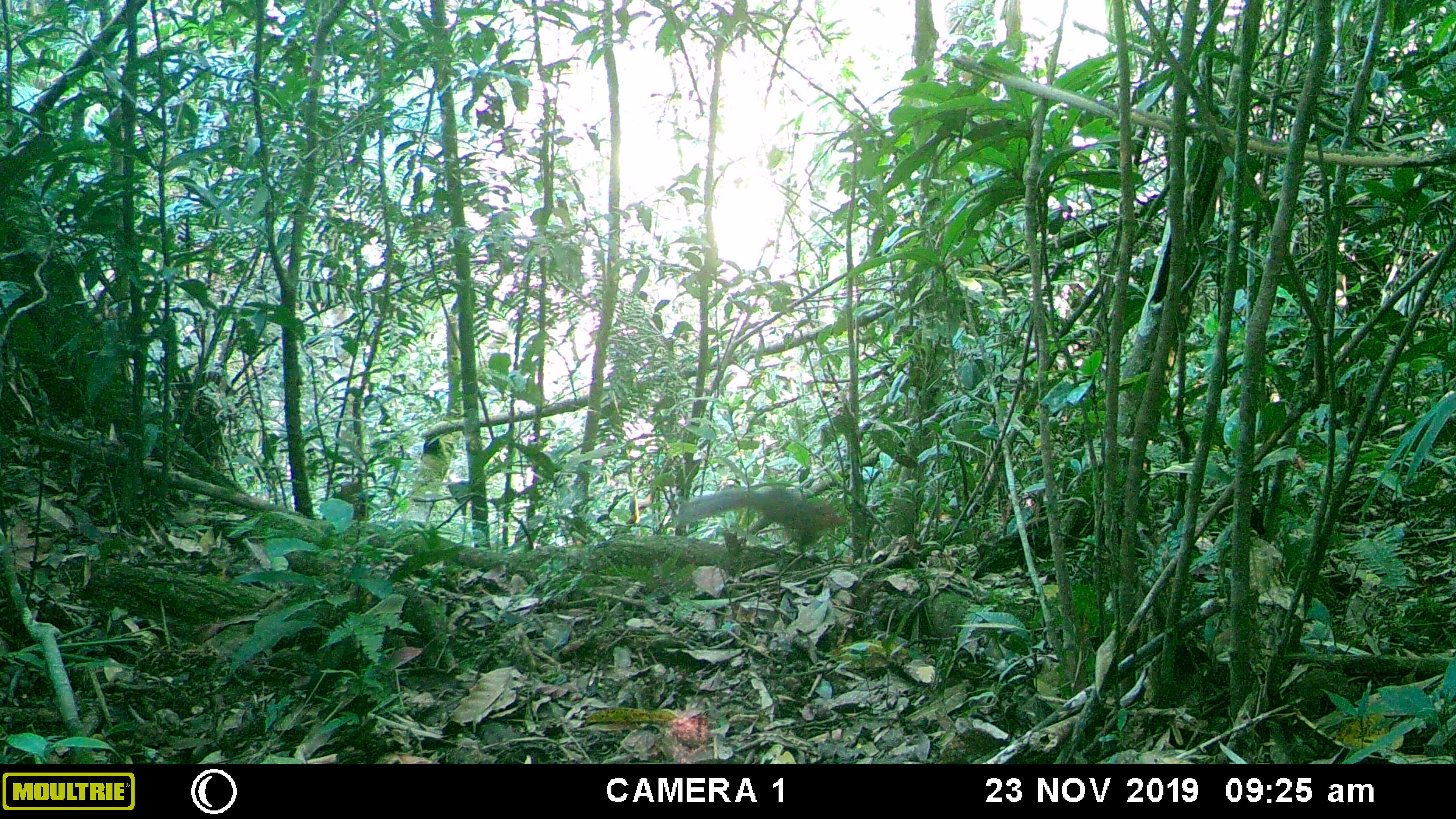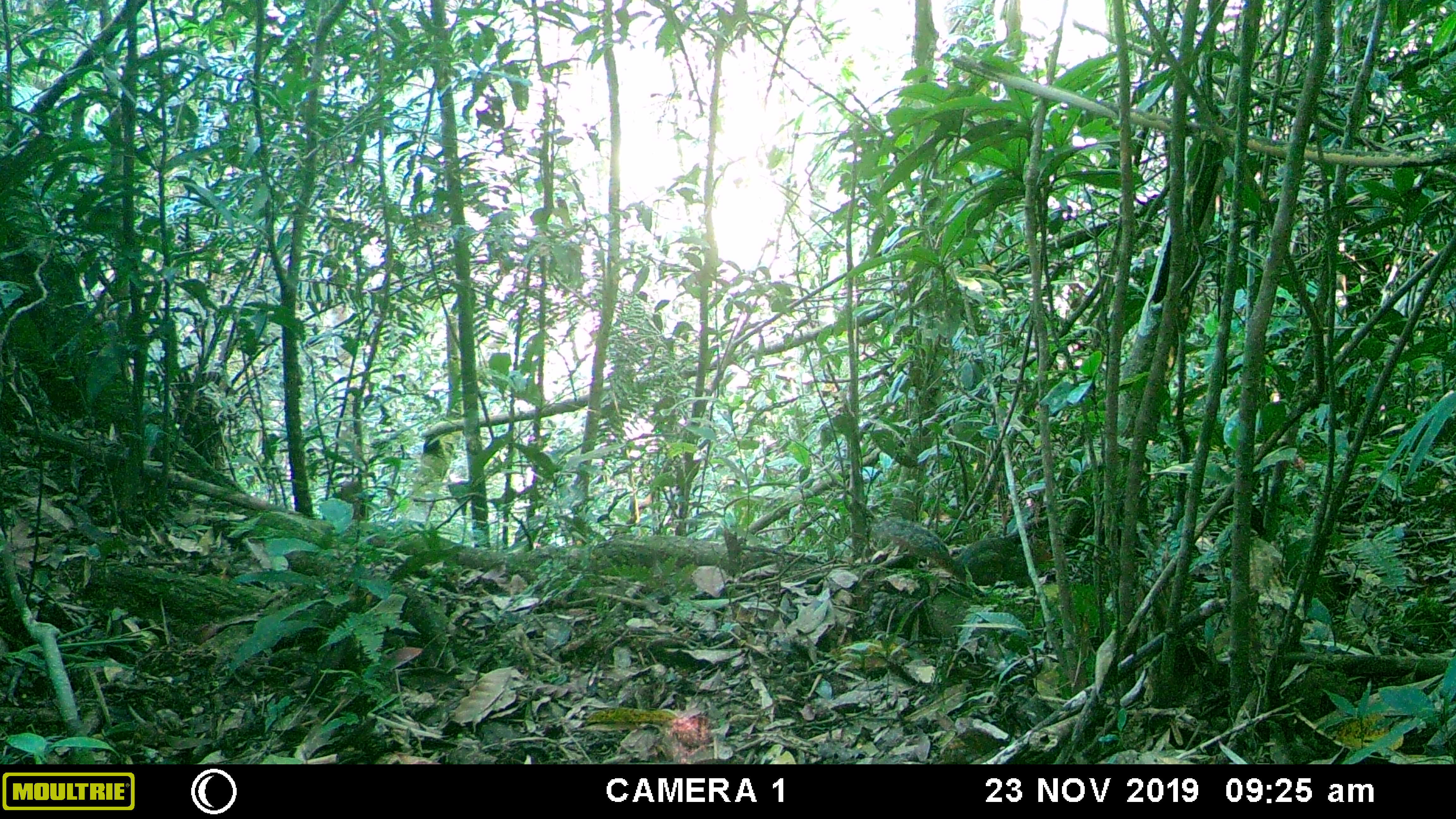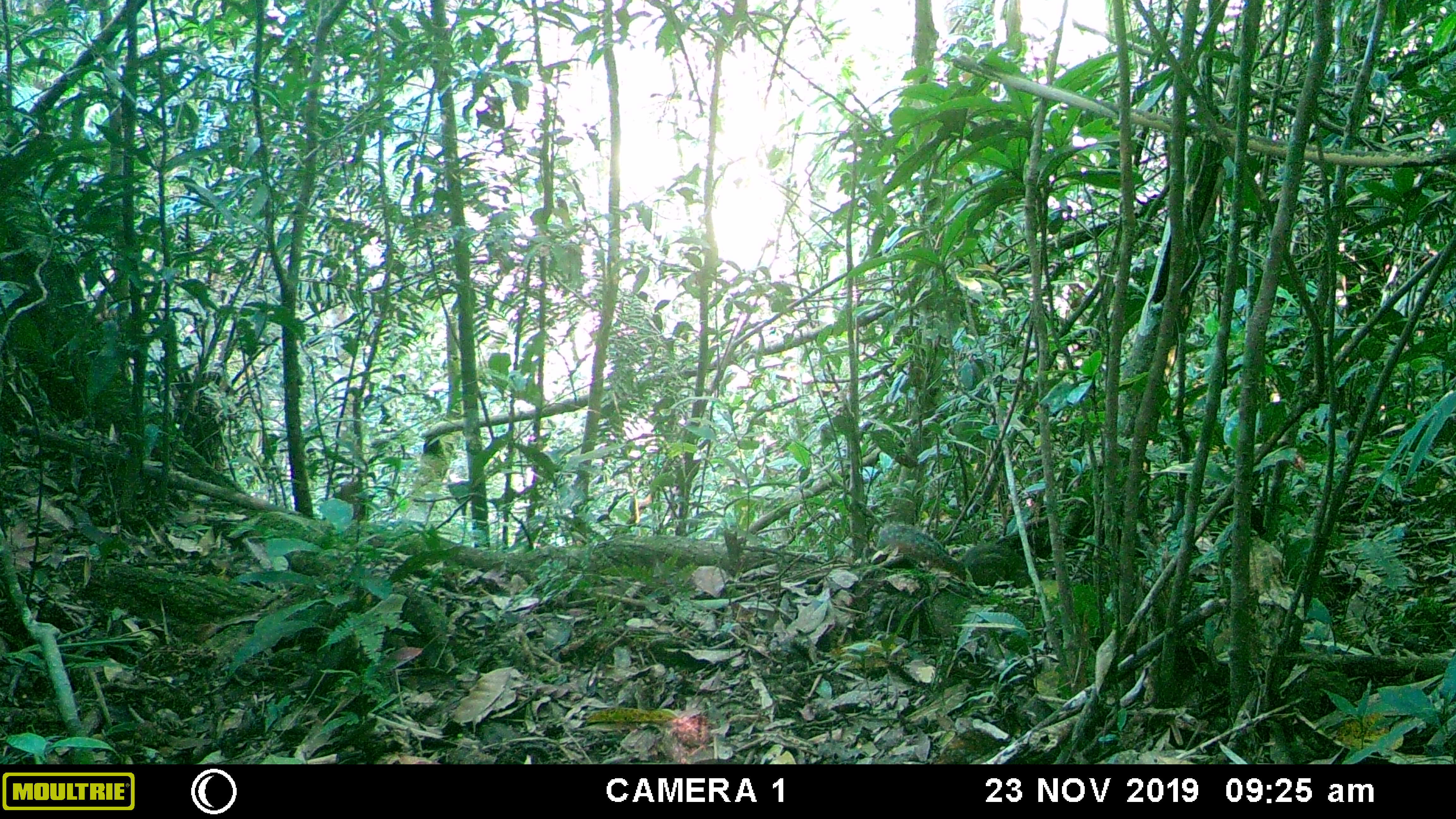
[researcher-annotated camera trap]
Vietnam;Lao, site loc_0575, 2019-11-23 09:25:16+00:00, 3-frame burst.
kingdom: Animalia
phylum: Chordata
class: Mammalia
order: Rodentia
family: Sciuridae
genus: Dremomys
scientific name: Dremomys rufigenis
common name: red-cheeked squirrel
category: red cheeked squirrel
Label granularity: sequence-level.